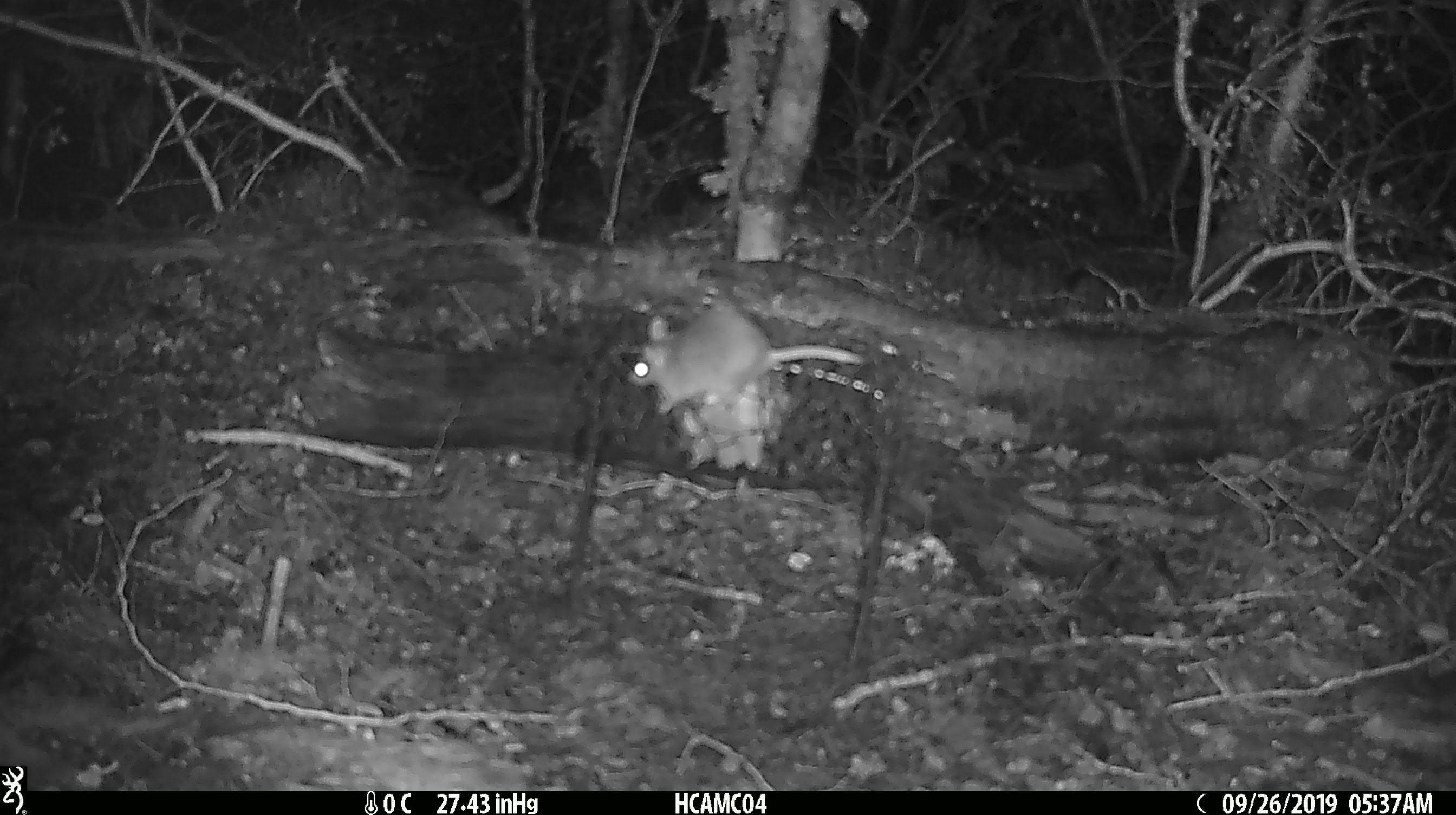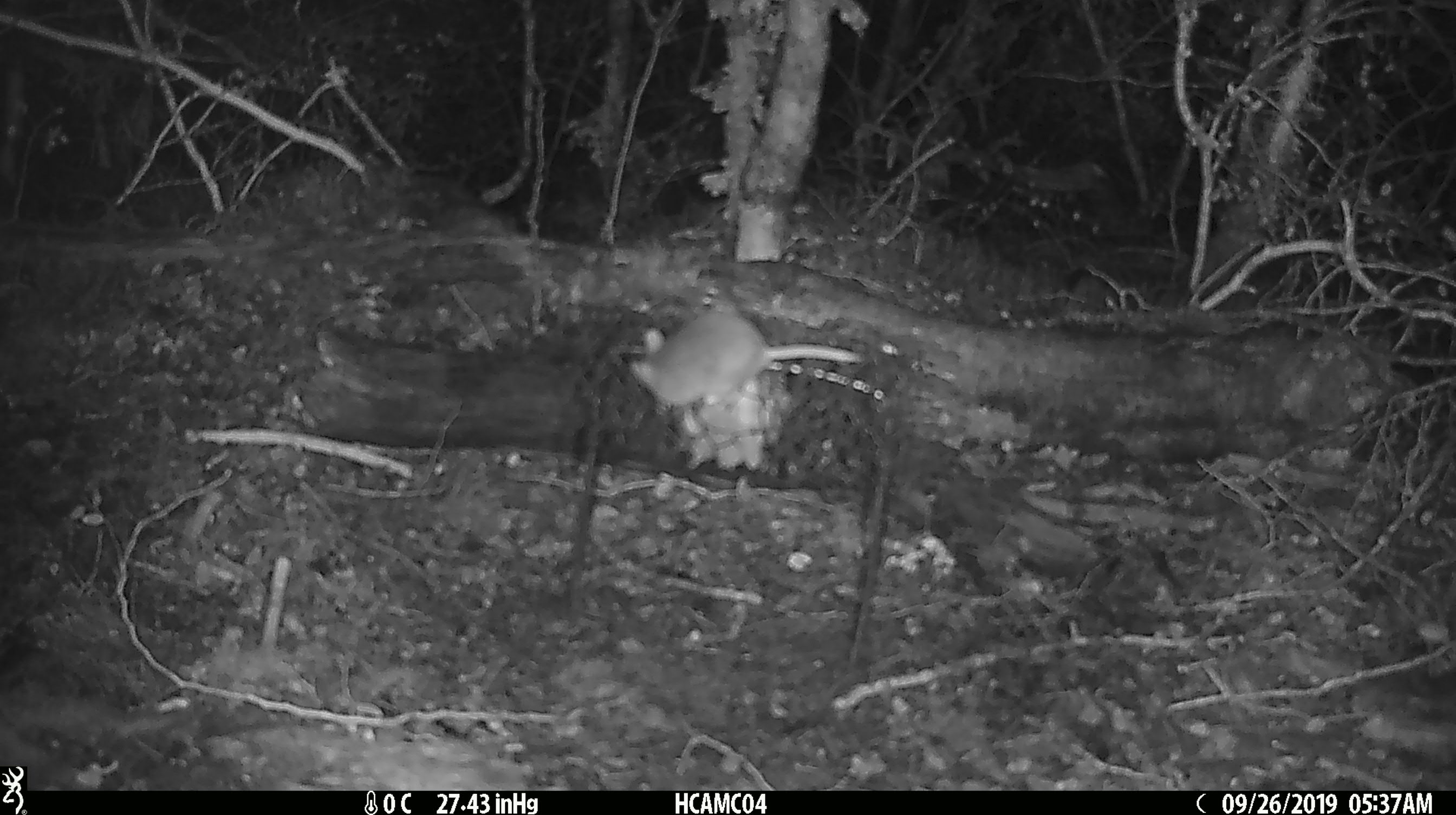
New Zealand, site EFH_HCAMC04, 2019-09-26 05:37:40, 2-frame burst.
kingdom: Animalia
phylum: Chordata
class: Mammalia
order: Rodentia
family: Muridae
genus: Mus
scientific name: Mus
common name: mouse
Mouse (Mus).